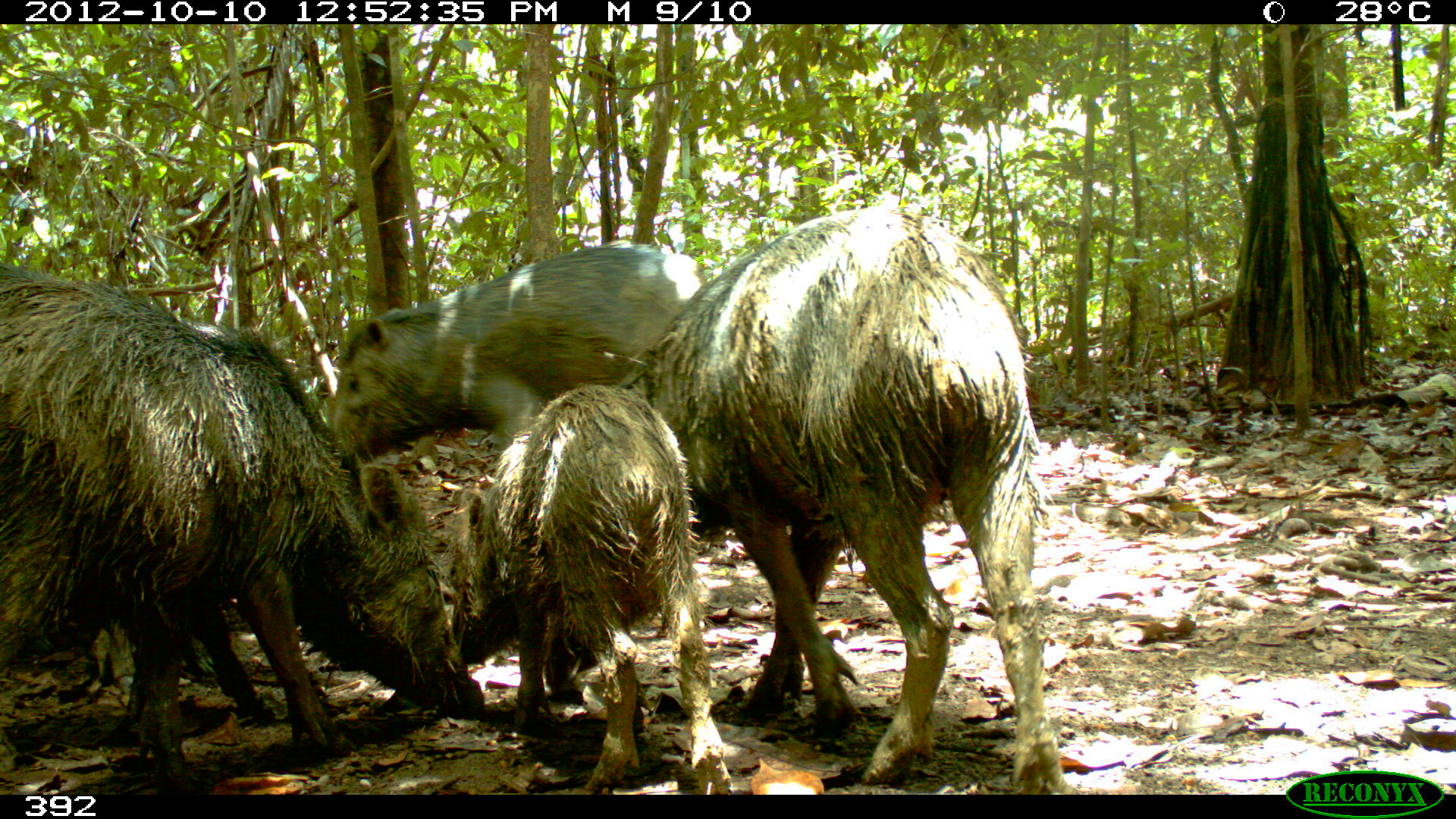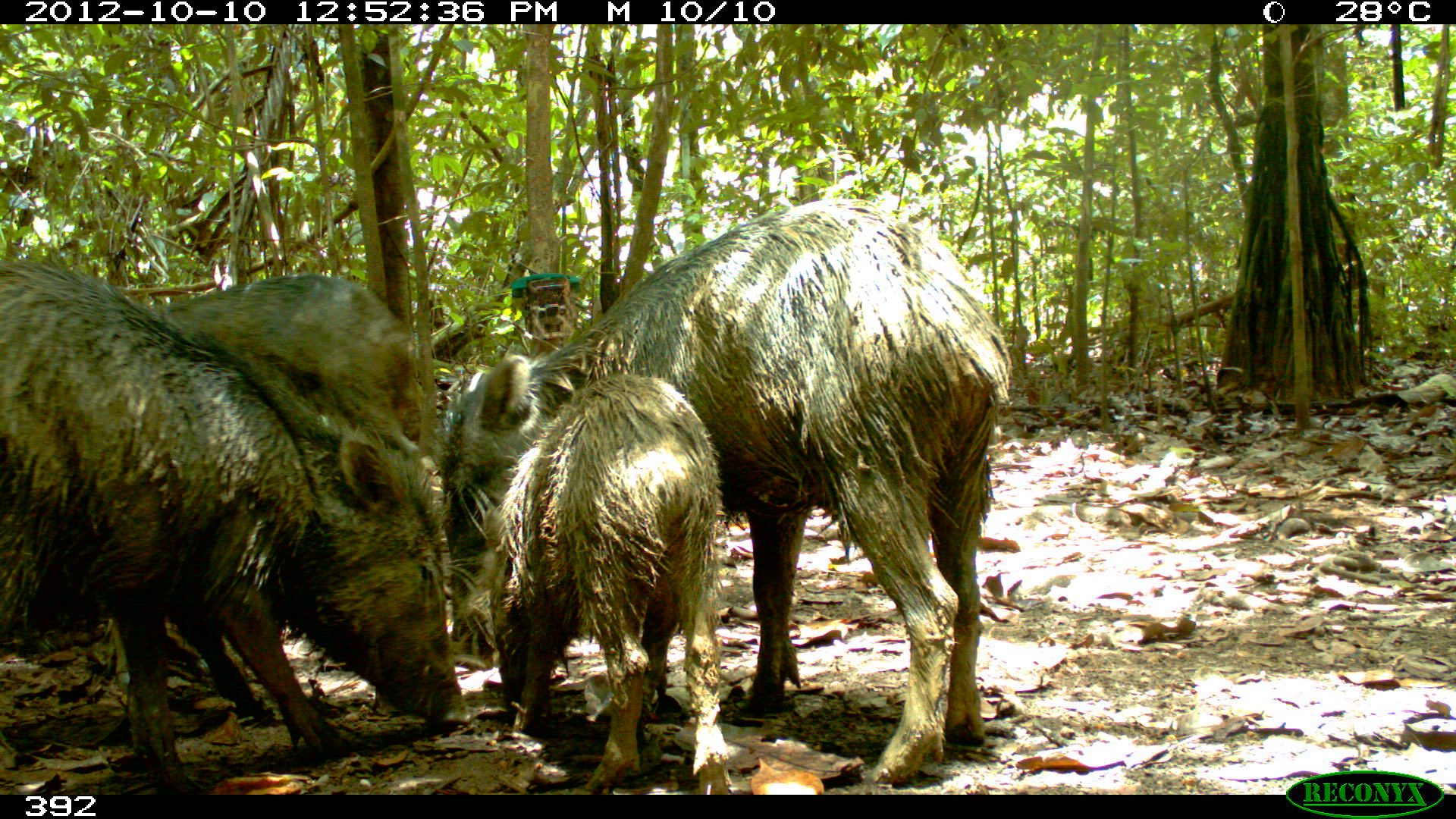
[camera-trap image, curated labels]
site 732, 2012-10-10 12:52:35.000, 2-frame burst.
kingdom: Animalia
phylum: Chordata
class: Mammalia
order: Artiodactyla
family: Tayassuidae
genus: Tayassu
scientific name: Tayassu pecari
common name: white-lipped peccary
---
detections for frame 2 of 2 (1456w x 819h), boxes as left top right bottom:
tayassu pecari: 434 194 1011 787; 1 254 472 793; 135 270 447 726; 477 368 734 793